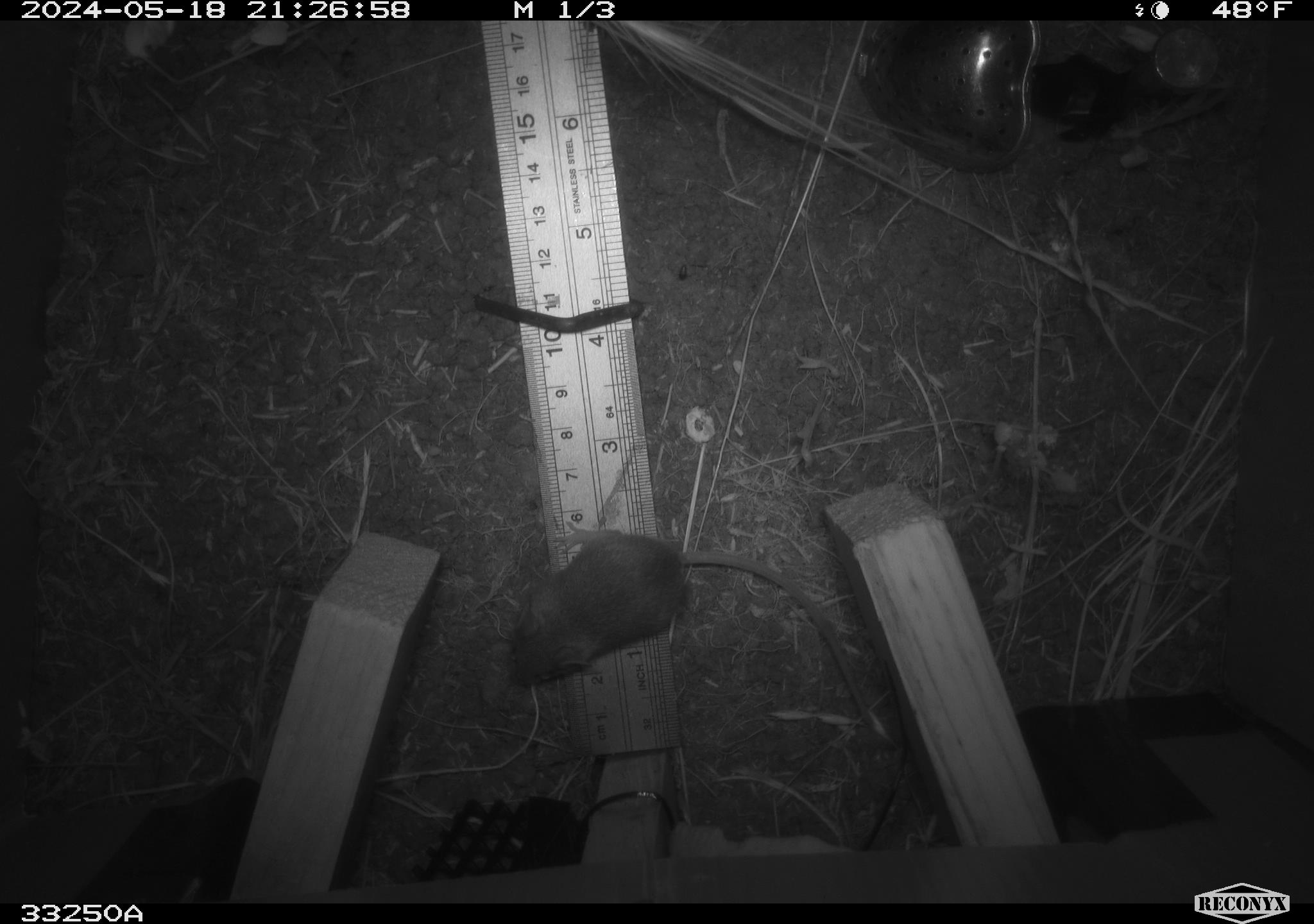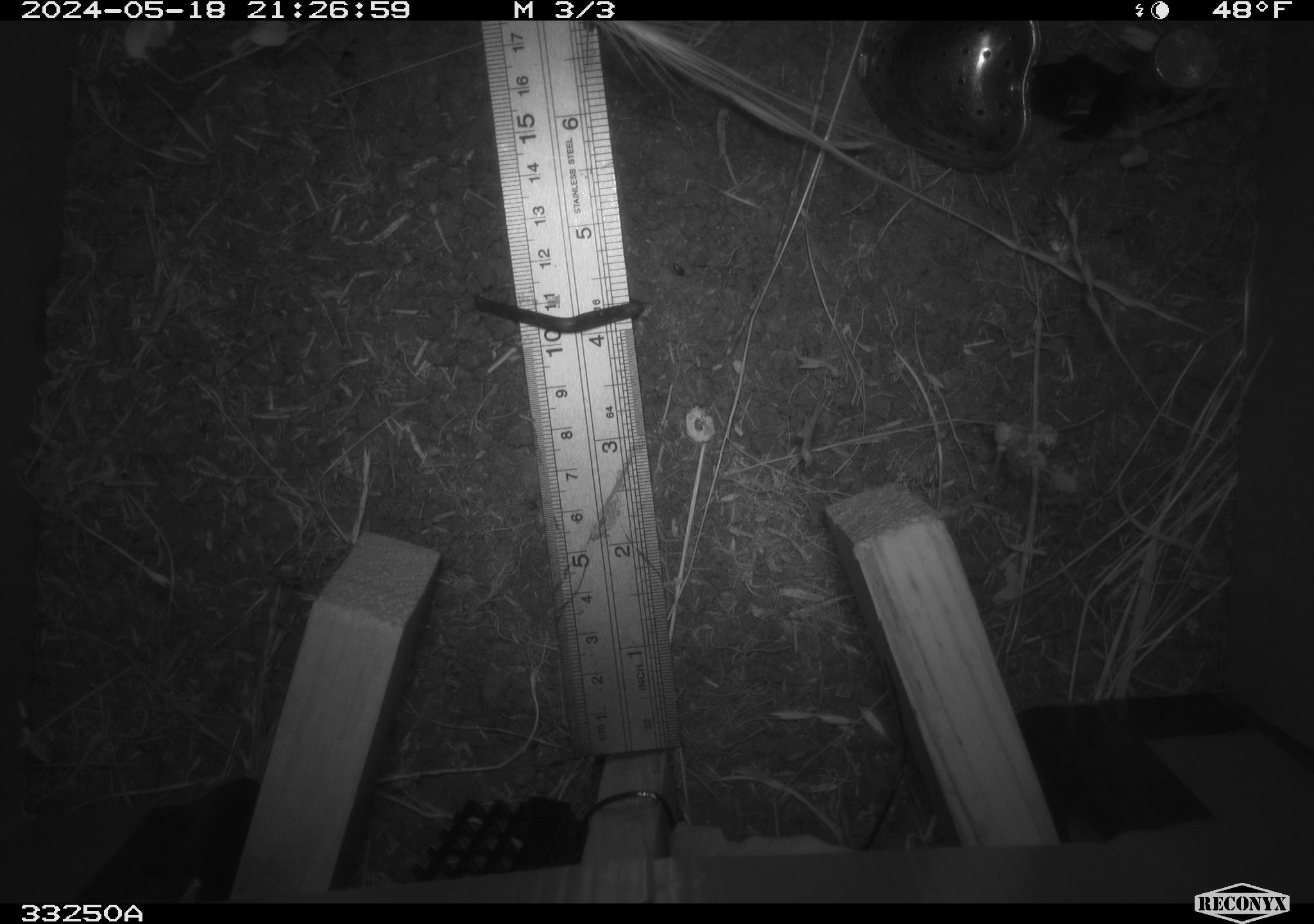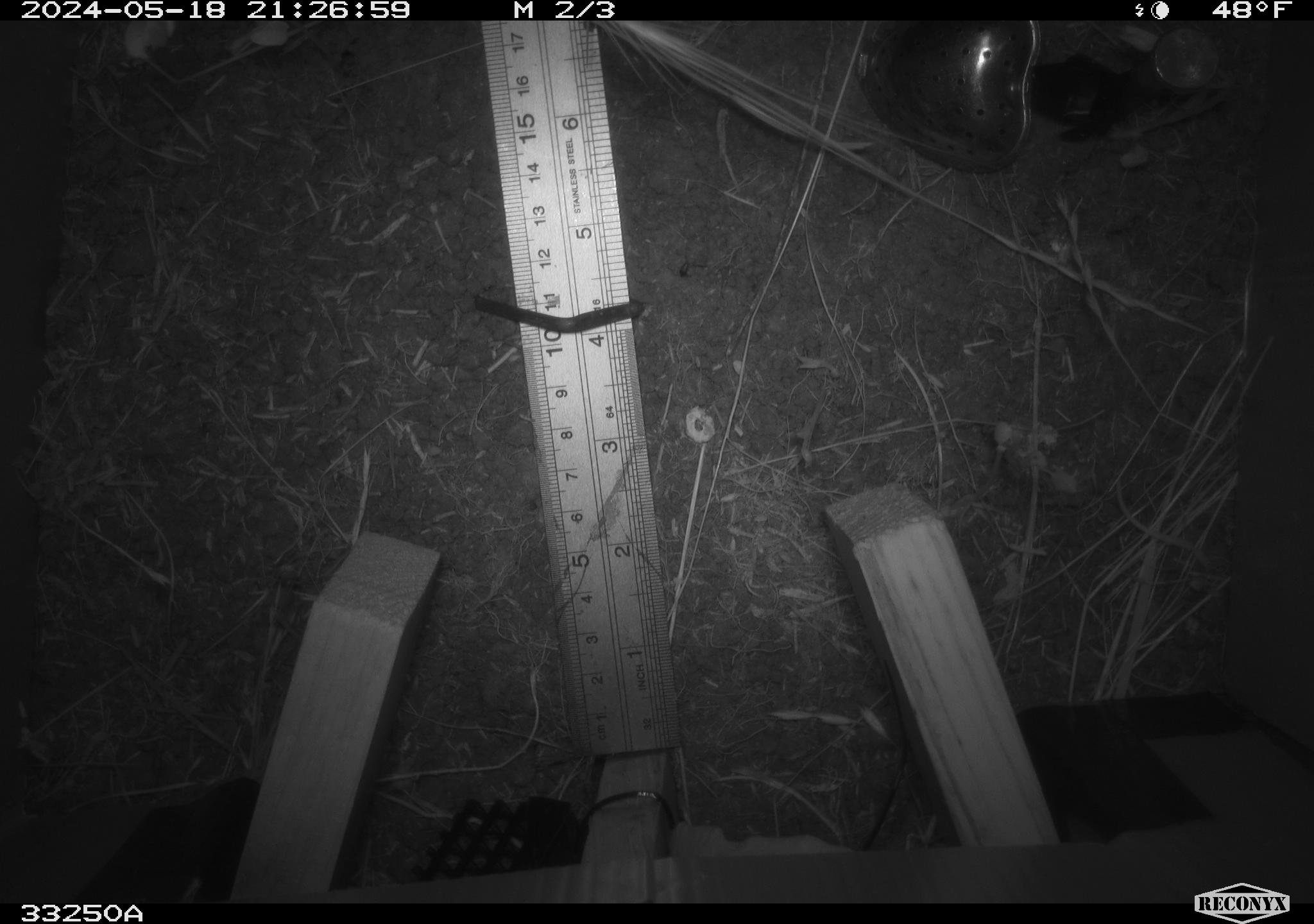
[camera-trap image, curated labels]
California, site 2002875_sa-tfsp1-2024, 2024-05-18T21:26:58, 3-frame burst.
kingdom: Animalia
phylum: Chordata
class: Mammalia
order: Rodentia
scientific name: Rodentia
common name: mouse species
Mouse species (Rodentia).